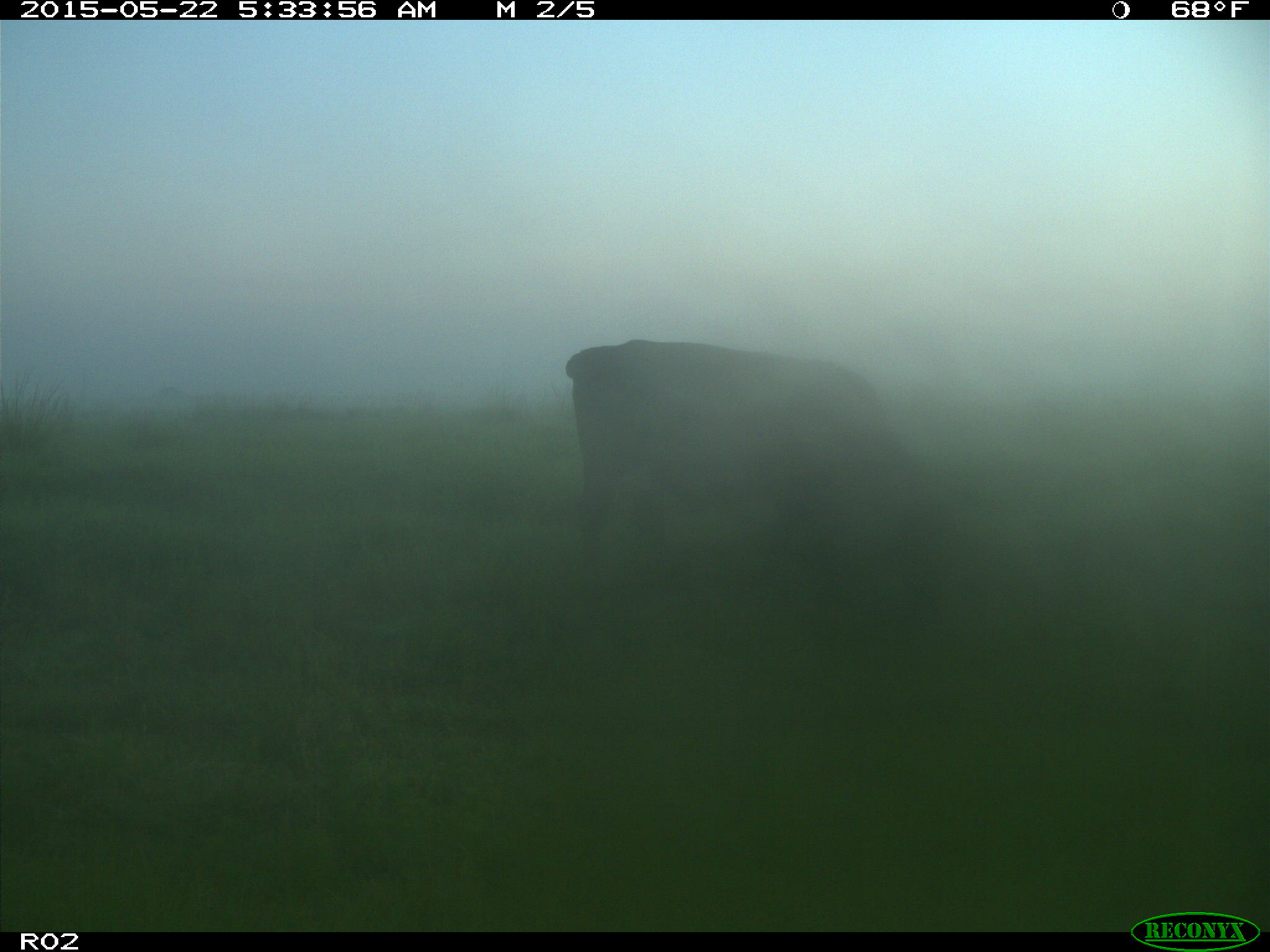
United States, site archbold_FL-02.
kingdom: Animalia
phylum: Chordata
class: Mammalia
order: Artiodactyla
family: Bovidae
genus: Bos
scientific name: Bos taurus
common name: domestic cow